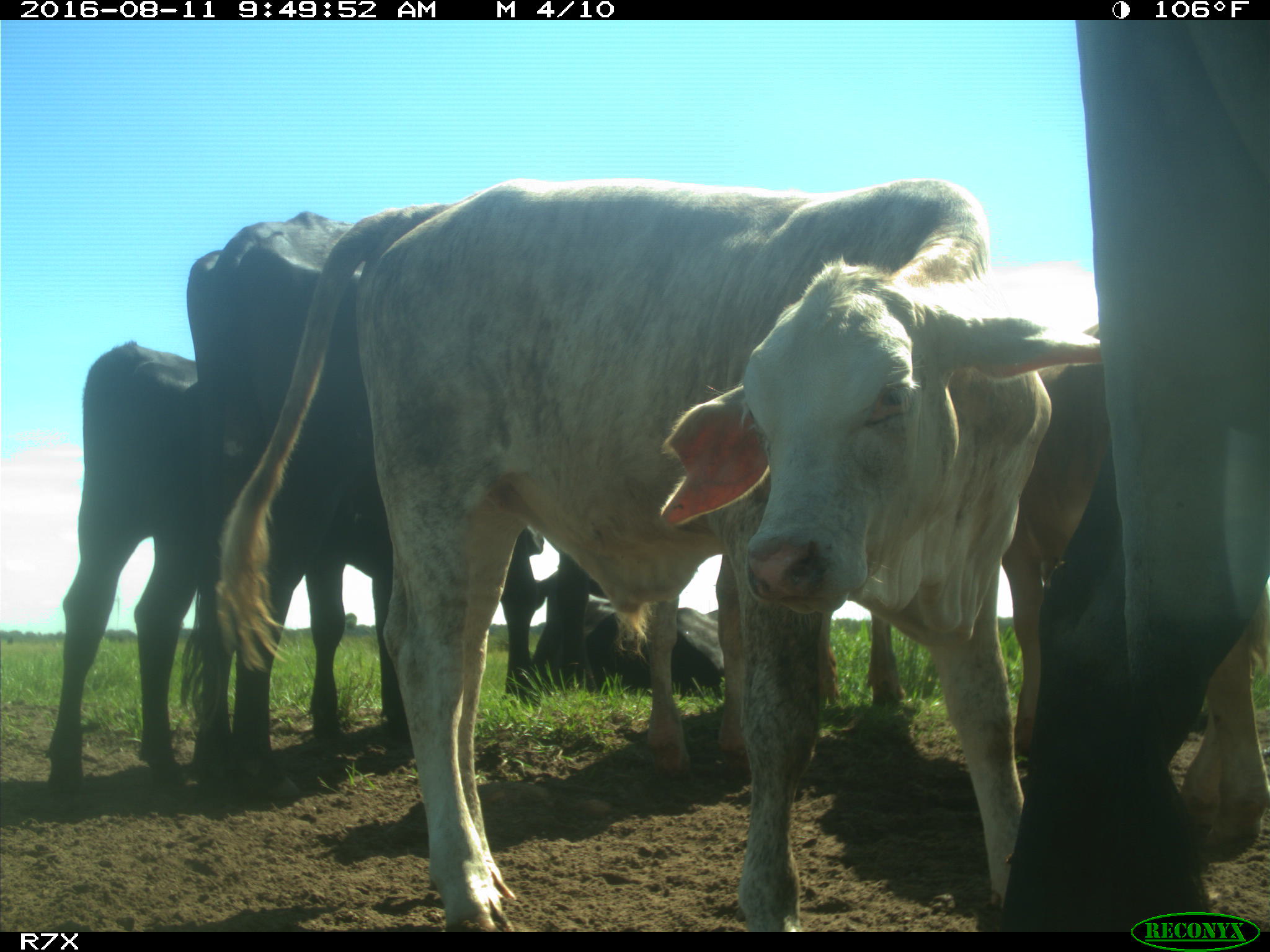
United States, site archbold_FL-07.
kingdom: Animalia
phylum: Chordata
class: Mammalia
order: Artiodactyla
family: Bovidae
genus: Bos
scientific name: Bos taurus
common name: domestic cow